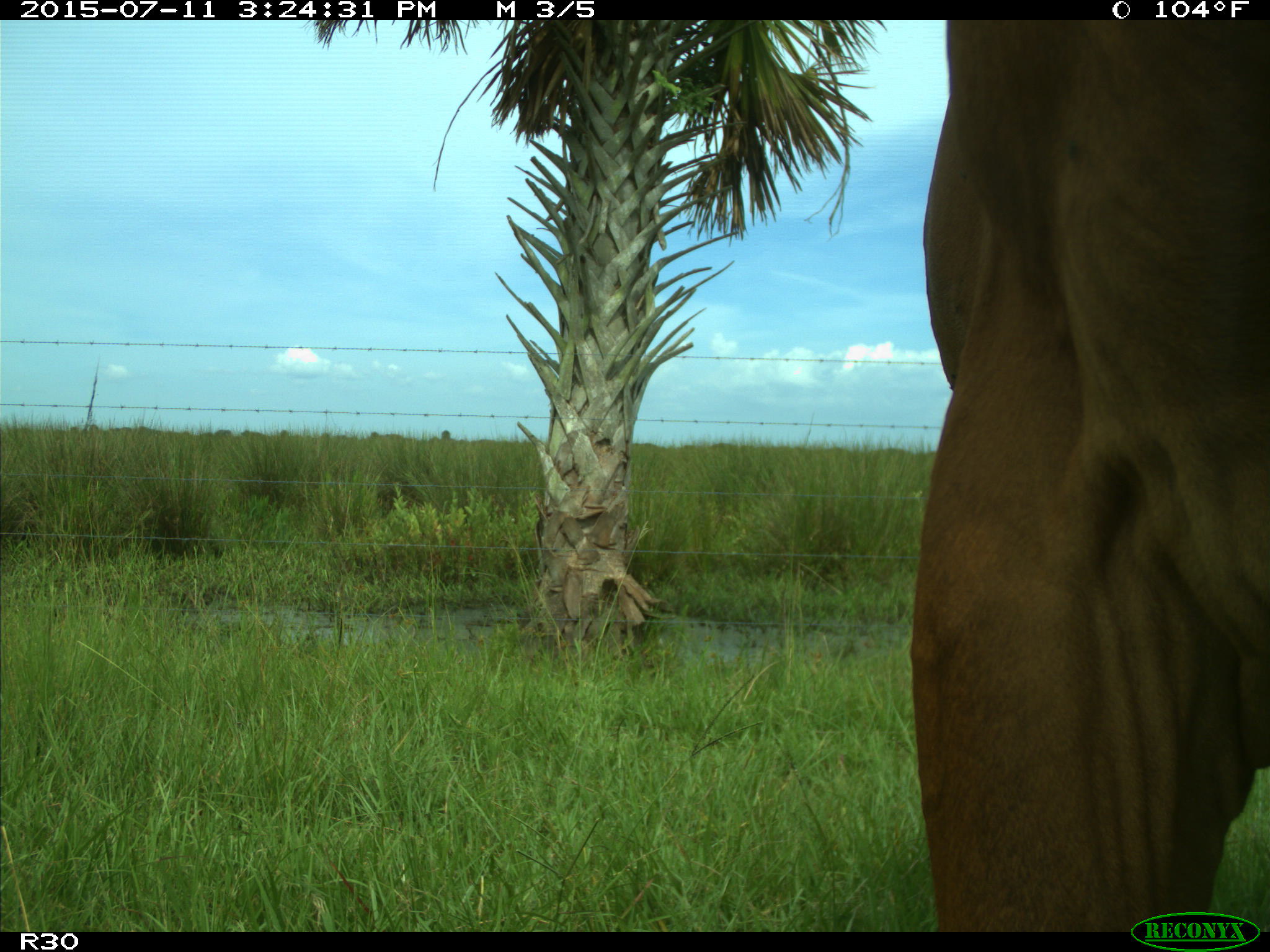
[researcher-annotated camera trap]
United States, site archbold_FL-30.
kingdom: Animalia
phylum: Chordata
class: Mammalia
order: Artiodactyla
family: Bovidae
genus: Bos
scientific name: Bos taurus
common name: domestic cow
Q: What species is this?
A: Bos taurus (domestic cow).